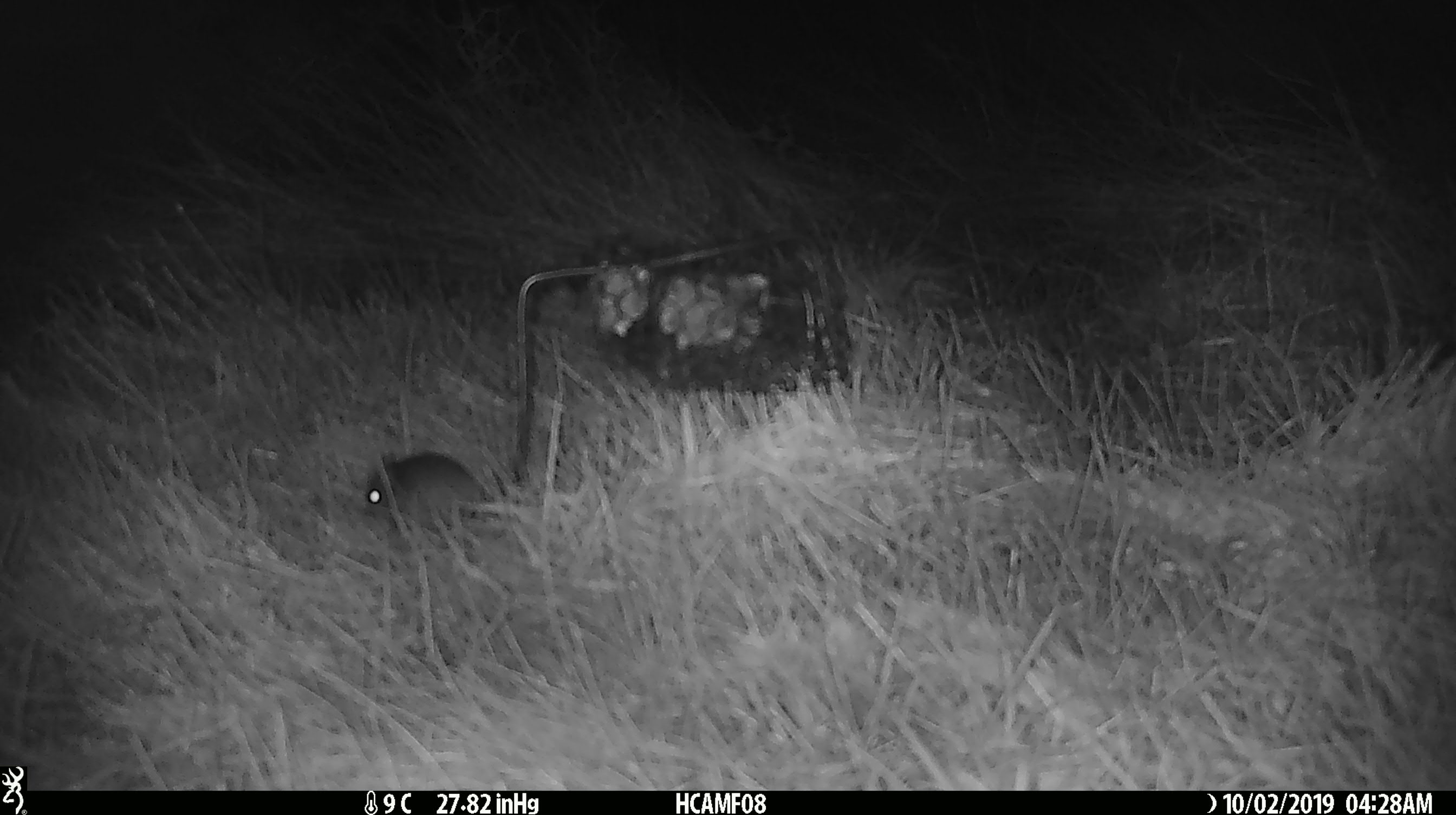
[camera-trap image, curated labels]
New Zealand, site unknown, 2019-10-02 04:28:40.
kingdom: Animalia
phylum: Chordata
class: Mammalia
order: Rodentia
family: Muridae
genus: Mus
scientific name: Mus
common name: mouse